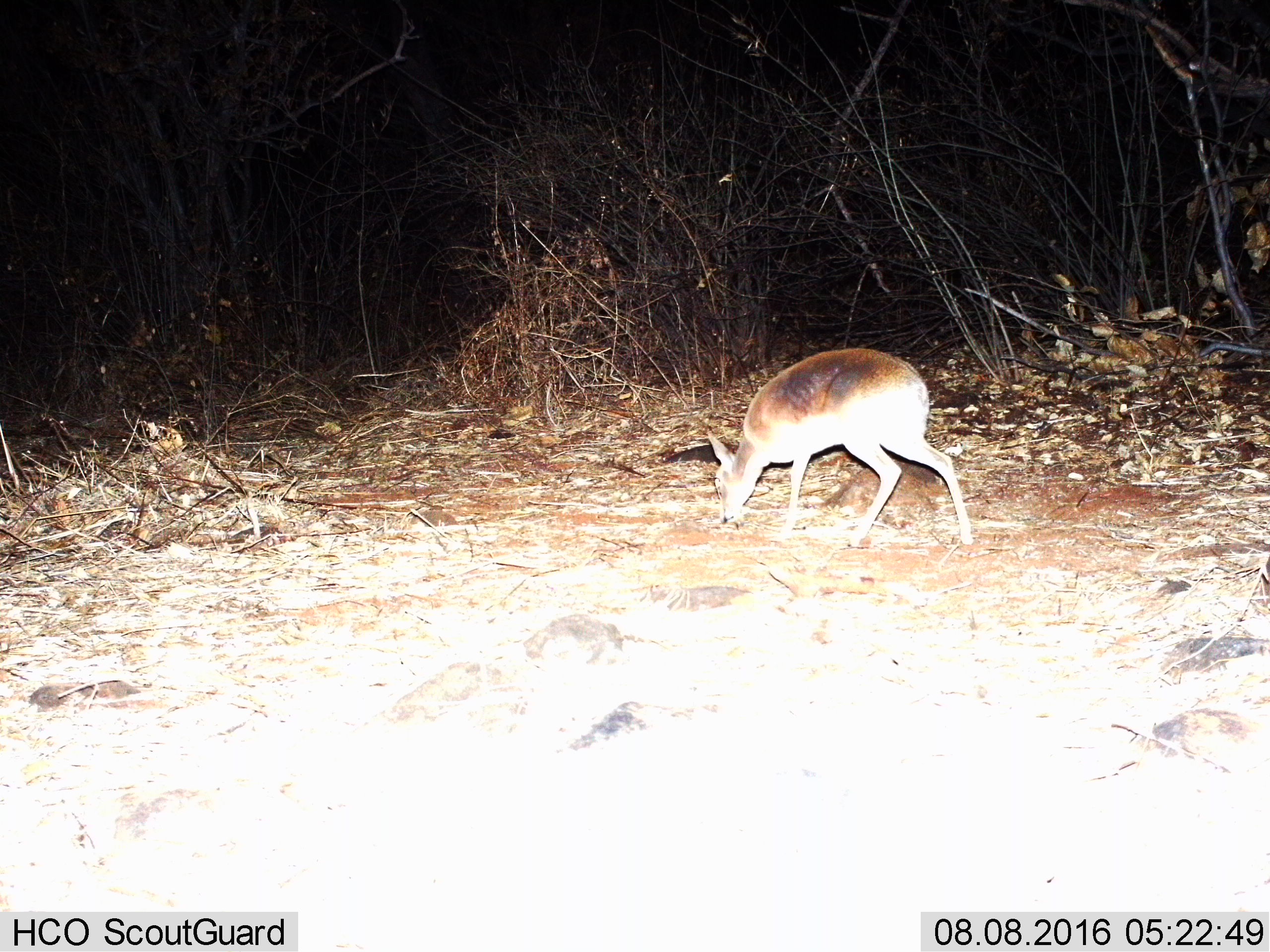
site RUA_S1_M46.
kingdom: Animalia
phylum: Chordata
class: Mammalia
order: Artiodactyla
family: Bovidae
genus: Madoqua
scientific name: Madoqua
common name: dik-dik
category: dikdik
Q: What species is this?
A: Dikdik (dik-dik) (Madoqua).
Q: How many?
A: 1.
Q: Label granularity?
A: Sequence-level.